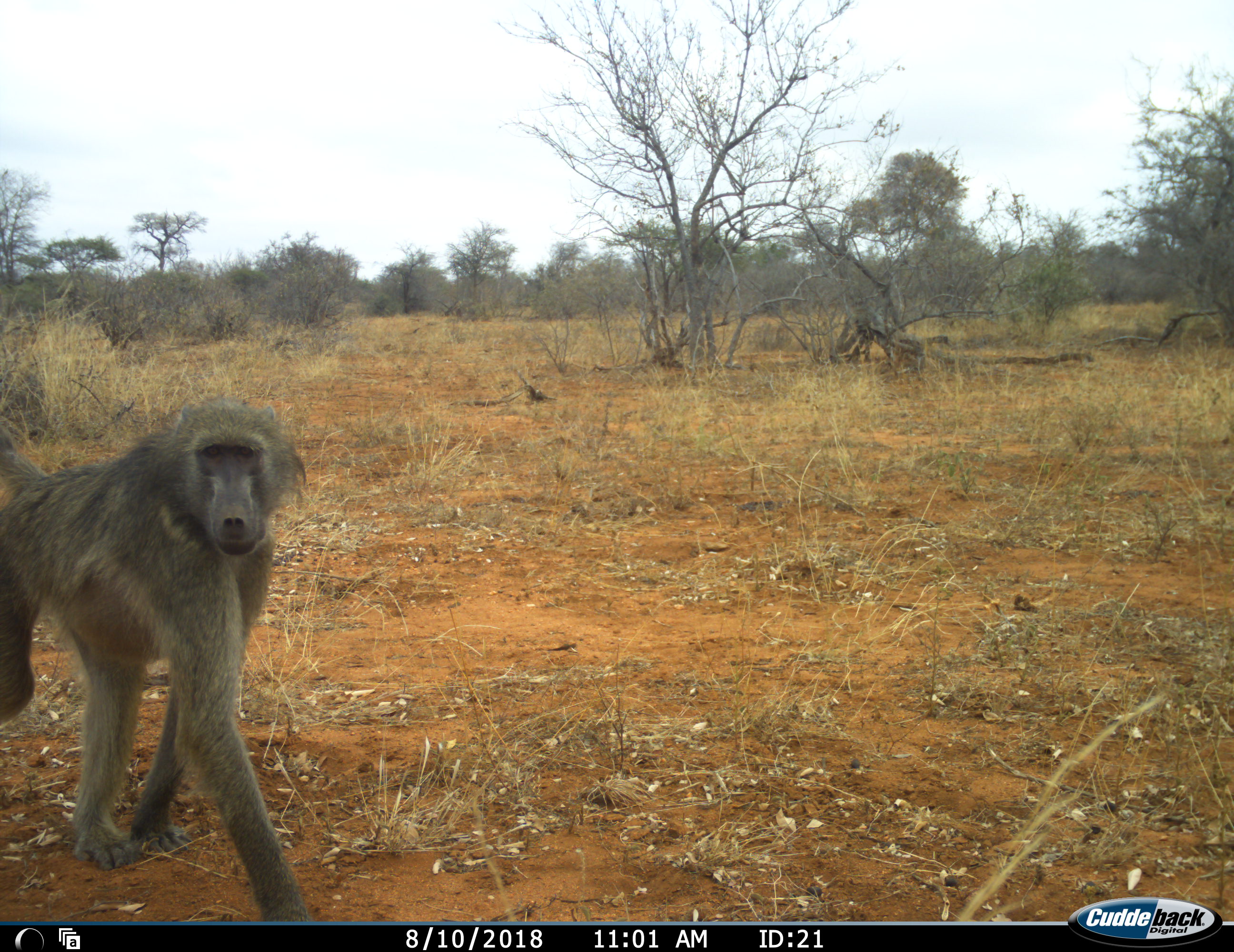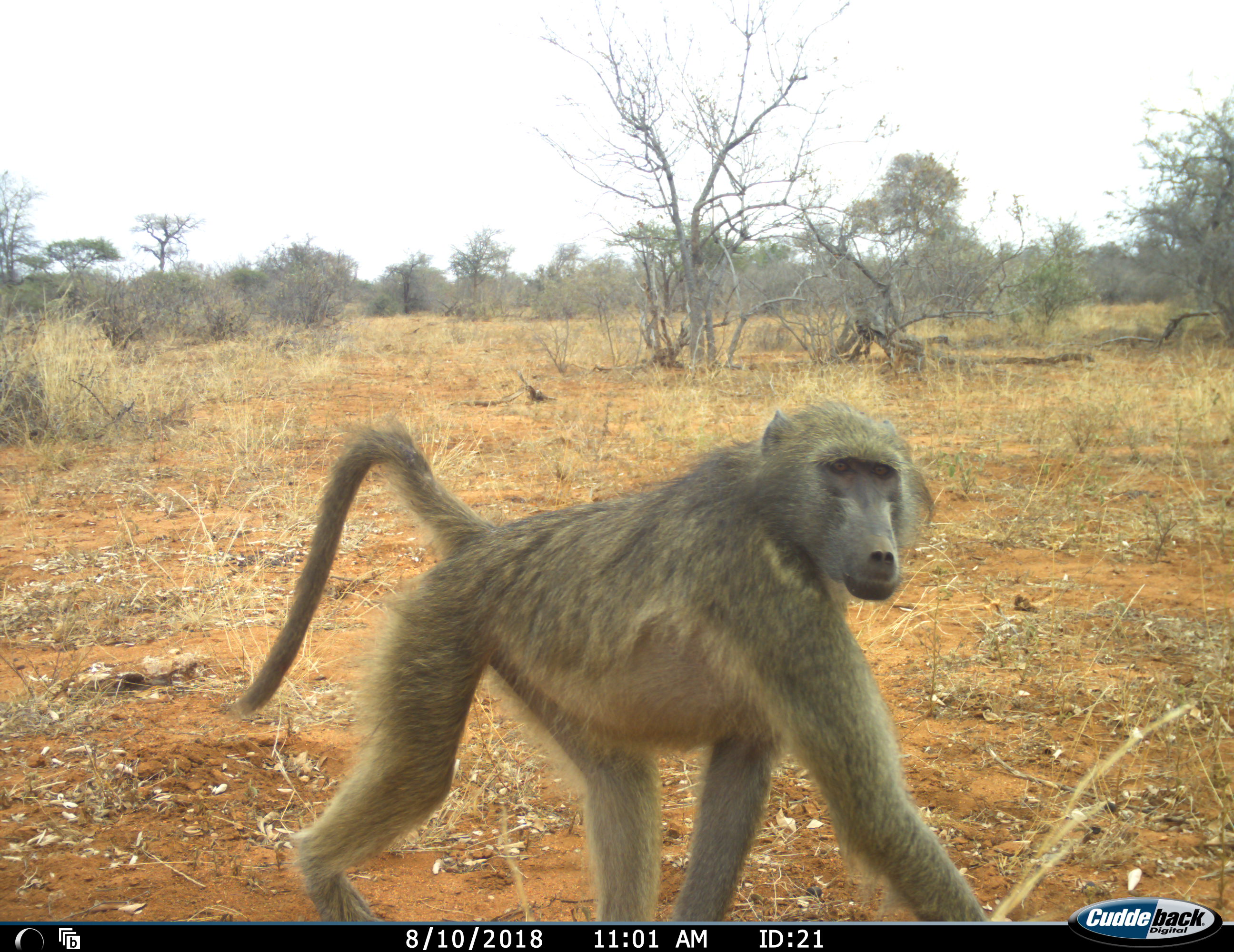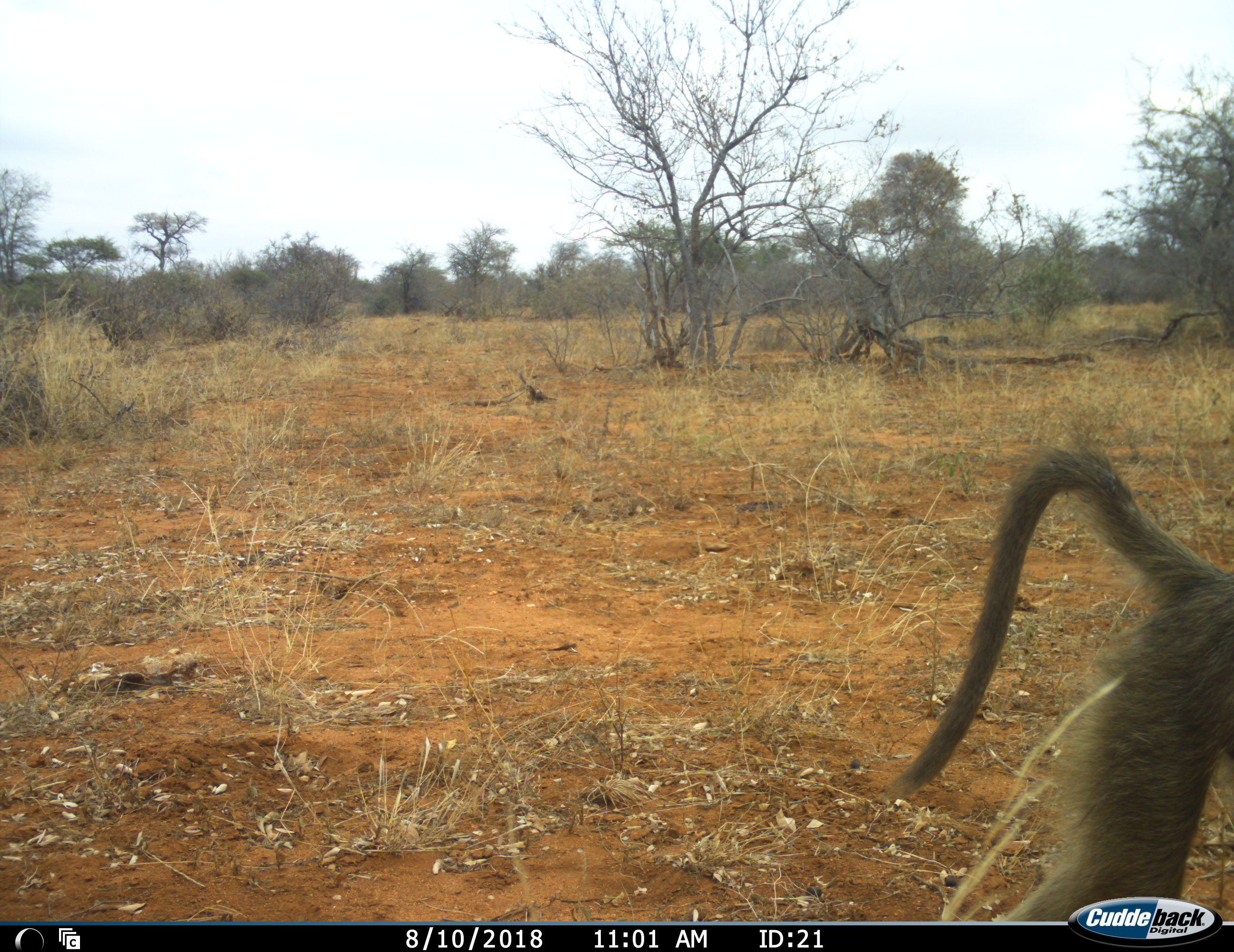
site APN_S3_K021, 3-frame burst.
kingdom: Animalia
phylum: Chordata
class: Mammalia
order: Primates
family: Cercopithecidae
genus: Papio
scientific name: Papio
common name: baboon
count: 1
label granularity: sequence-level